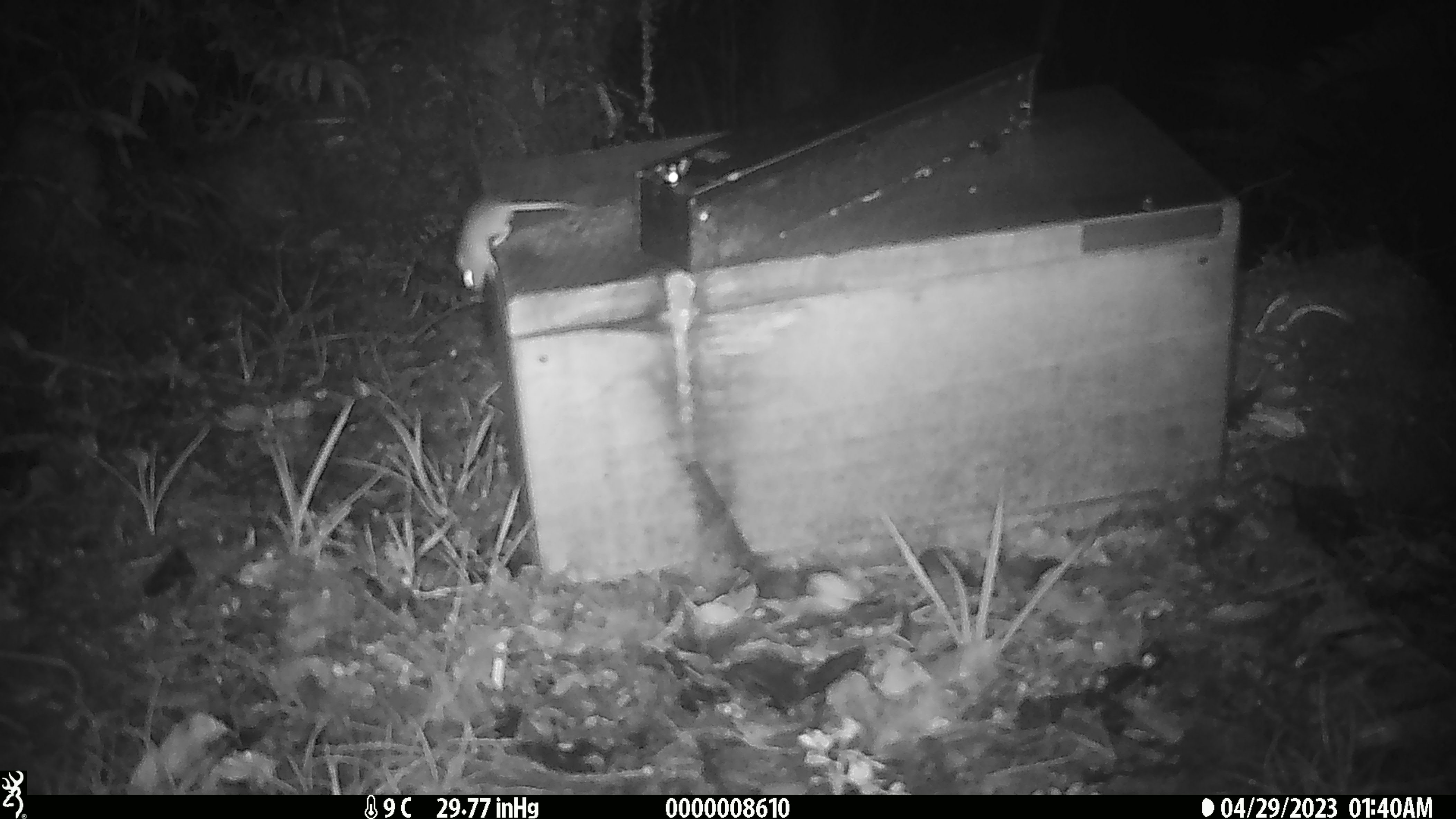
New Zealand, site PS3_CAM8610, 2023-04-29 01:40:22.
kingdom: Animalia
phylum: Chordata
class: Mammalia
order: Rodentia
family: Muridae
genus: Mus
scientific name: Mus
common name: mouse